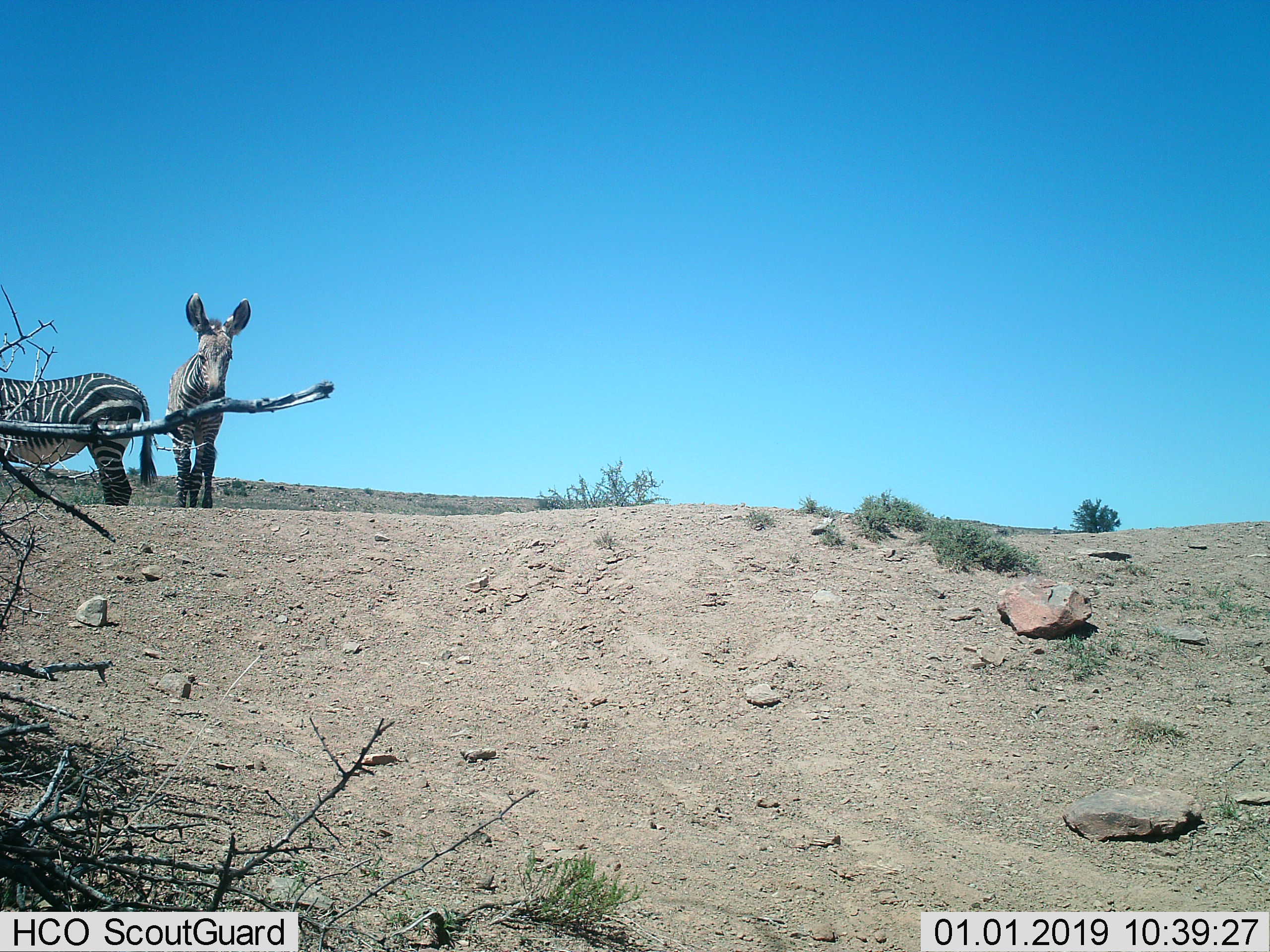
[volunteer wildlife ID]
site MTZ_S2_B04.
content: unidentified animal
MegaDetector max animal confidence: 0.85